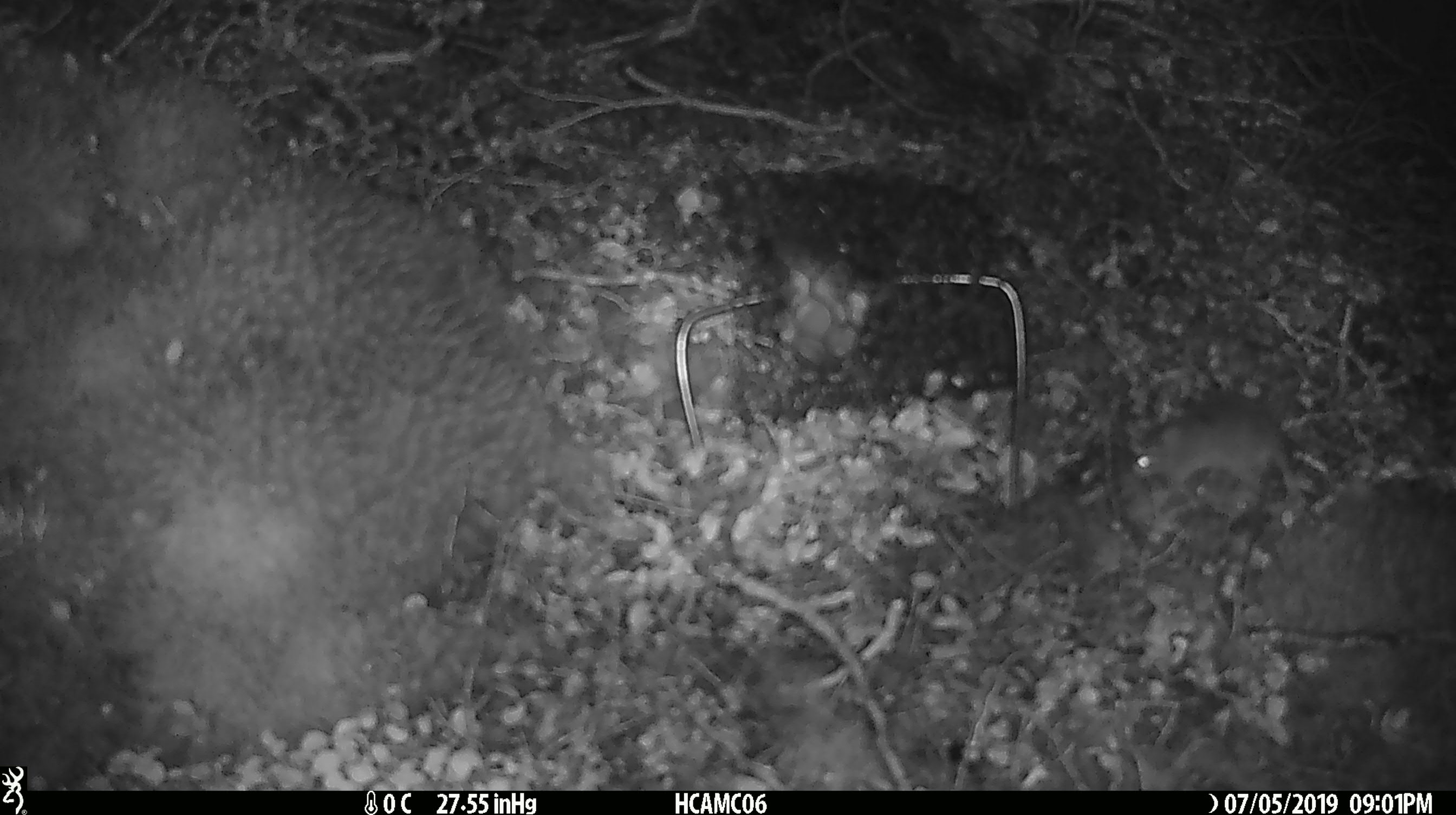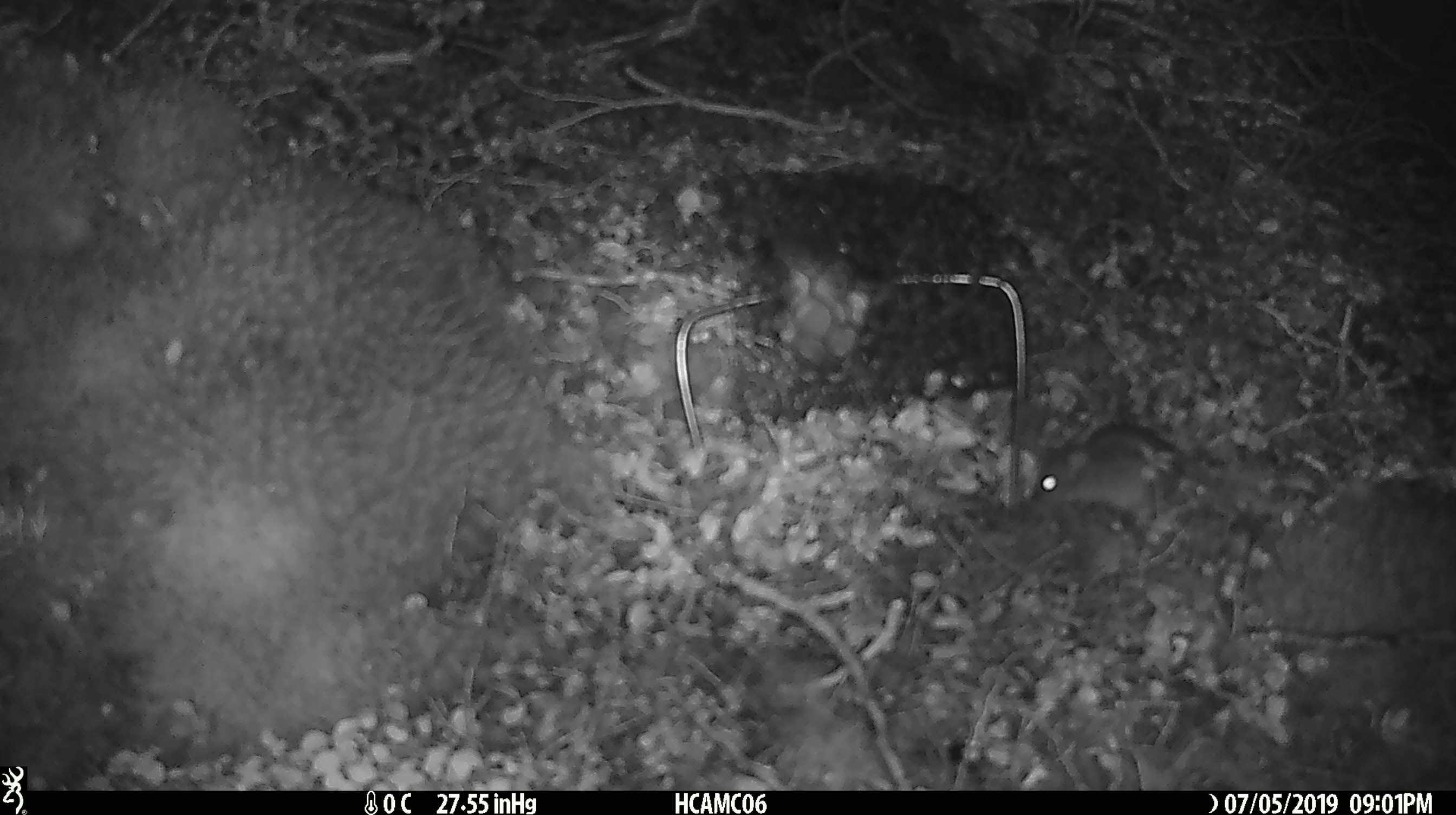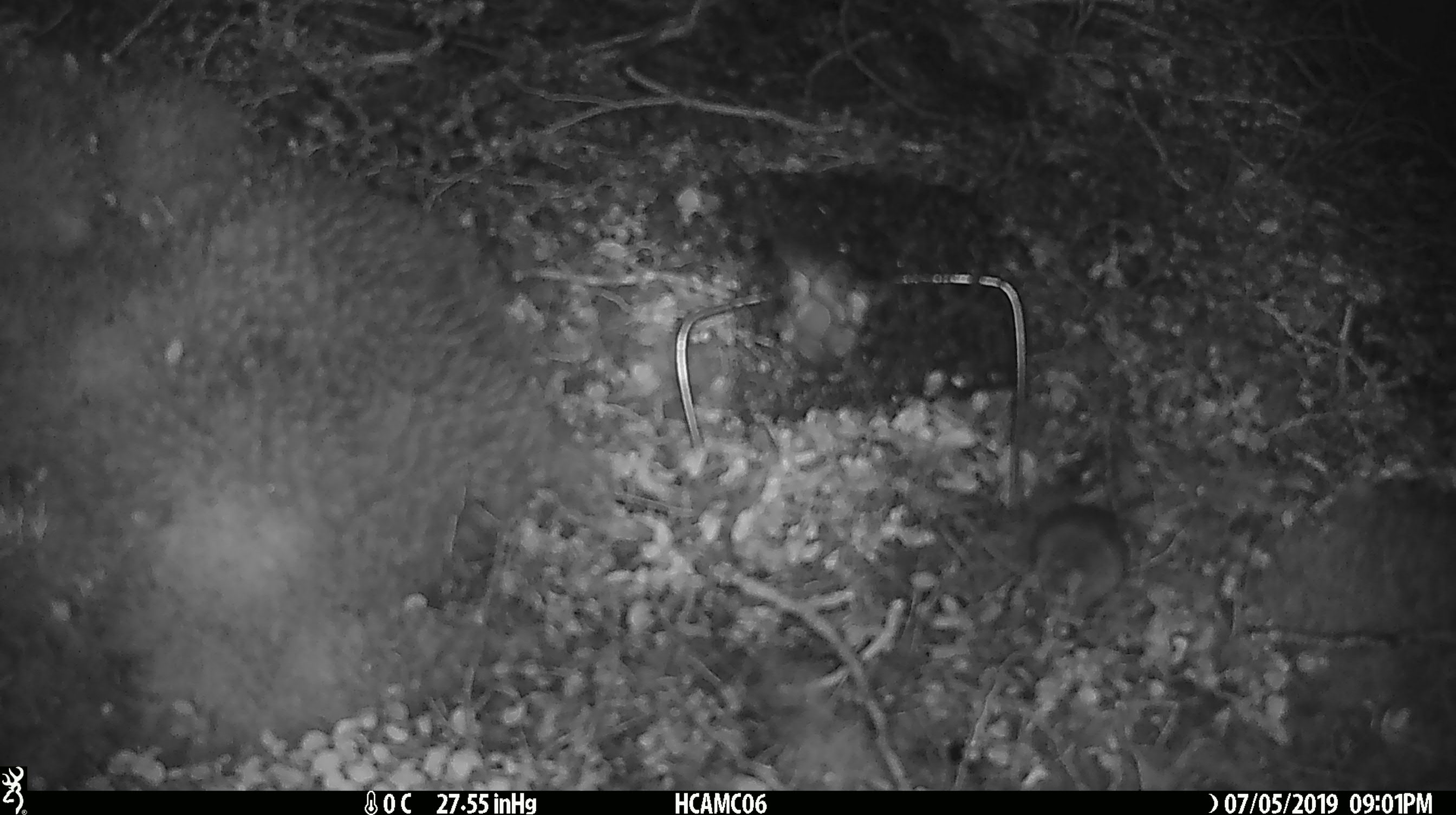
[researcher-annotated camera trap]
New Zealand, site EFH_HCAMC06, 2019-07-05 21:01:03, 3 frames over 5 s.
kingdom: Animalia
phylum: Chordata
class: Mammalia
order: Rodentia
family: Muridae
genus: Mus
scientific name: Mus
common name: mouse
Mouse (Mus).